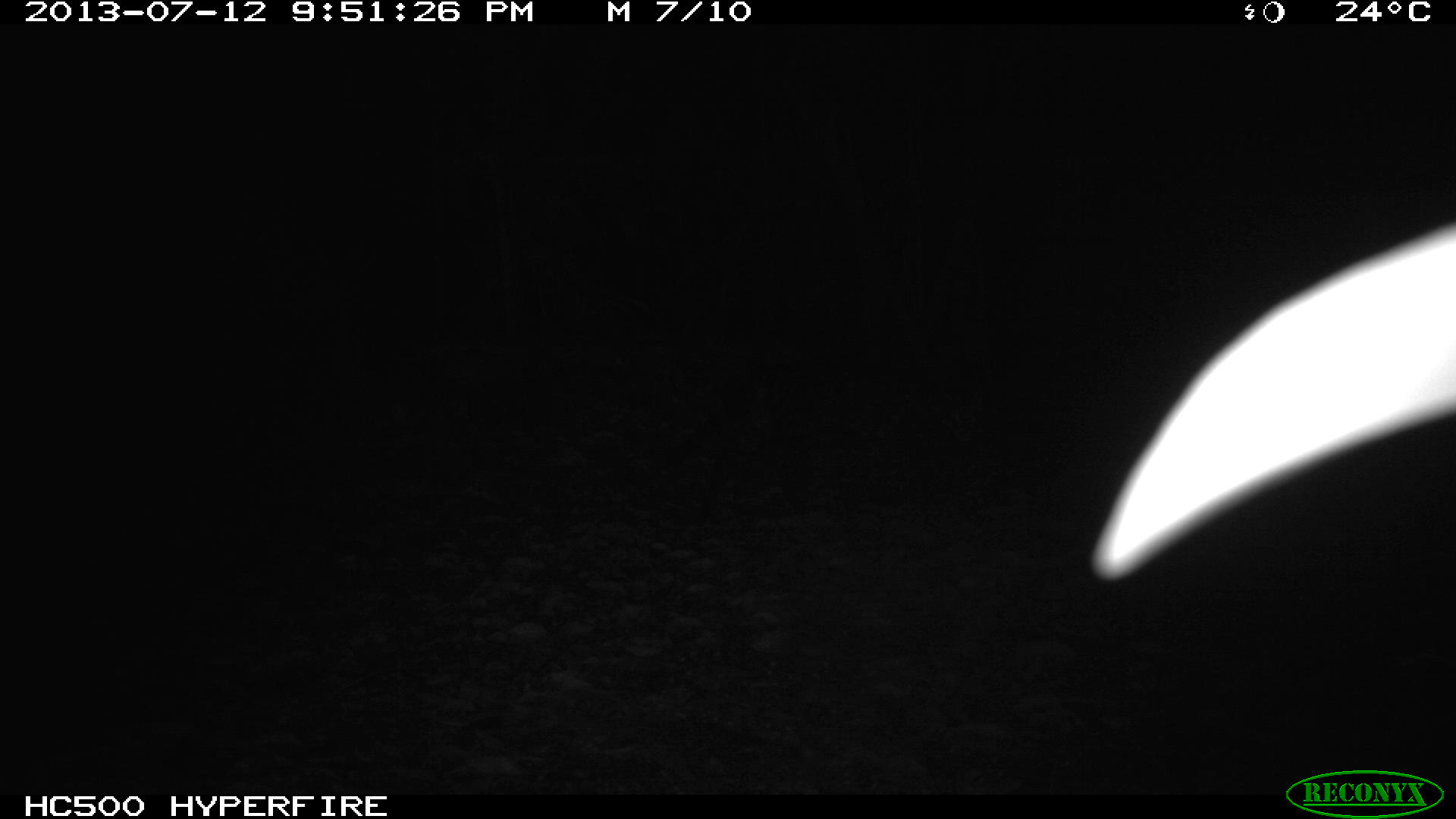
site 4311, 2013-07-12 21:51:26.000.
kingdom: Animalia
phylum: Chordata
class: Mammalia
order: Carnivora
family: Felidae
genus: Leopardus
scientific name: Leopardus pardalis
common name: ocelot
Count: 1.